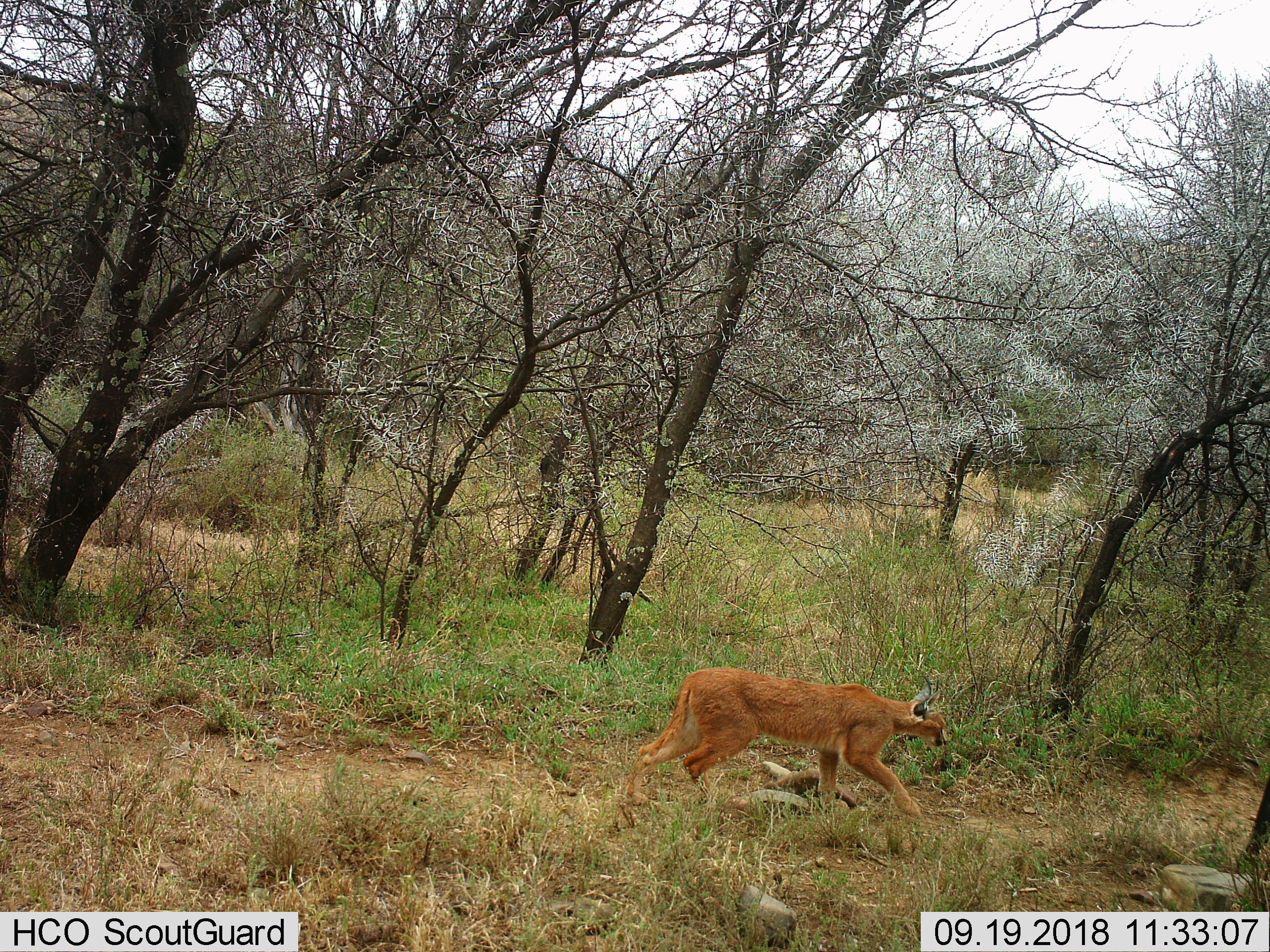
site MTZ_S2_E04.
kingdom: Animalia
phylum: Chordata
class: Mammalia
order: Carnivora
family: Felidae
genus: Caracal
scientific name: Caracal caracal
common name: caracal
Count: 1.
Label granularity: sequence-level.